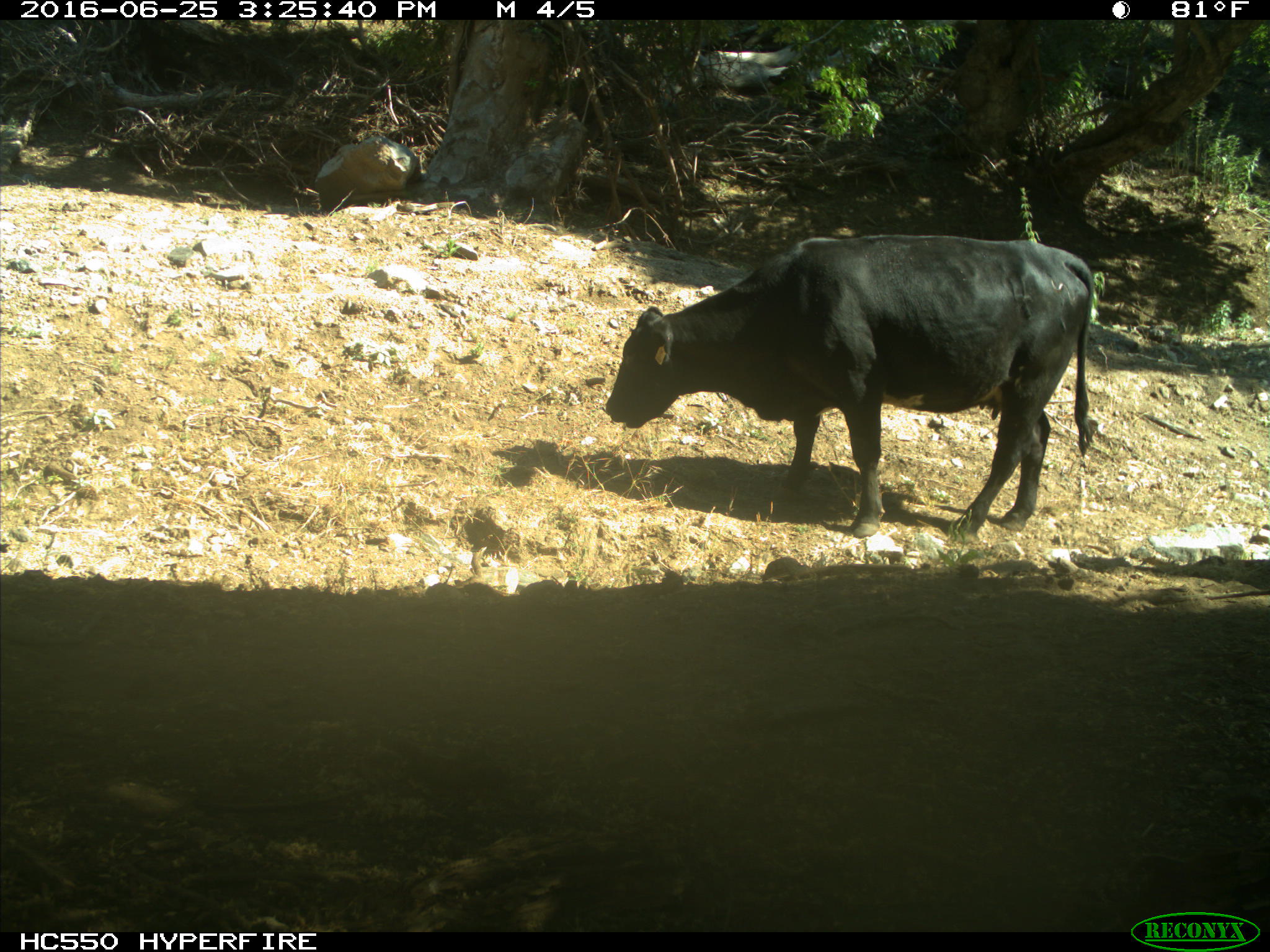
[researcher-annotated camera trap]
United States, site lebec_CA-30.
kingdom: Animalia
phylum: Chordata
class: Mammalia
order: Artiodactyla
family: Bovidae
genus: Bos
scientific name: Bos taurus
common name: domestic cow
Bos taurus (domestic cow).